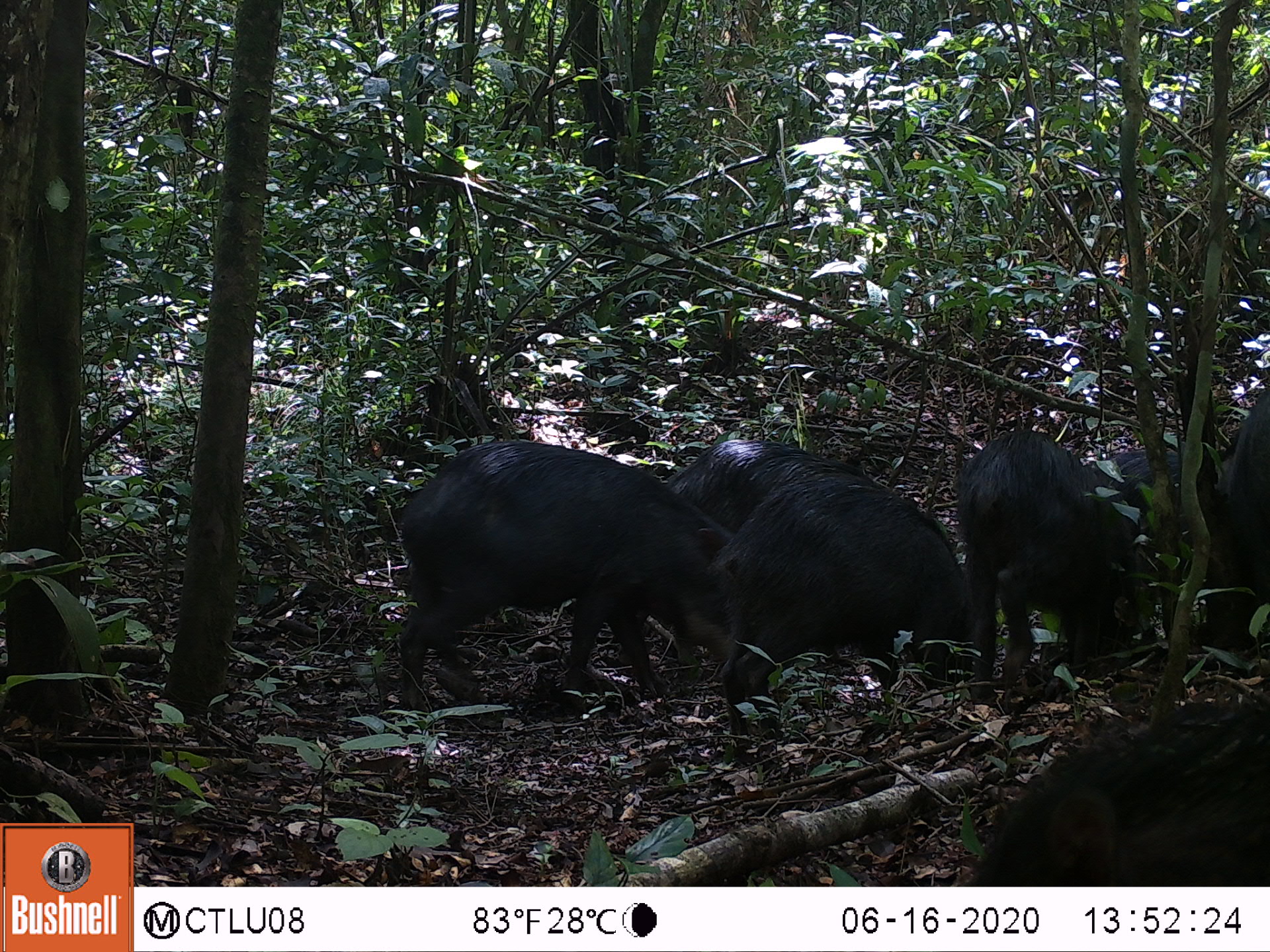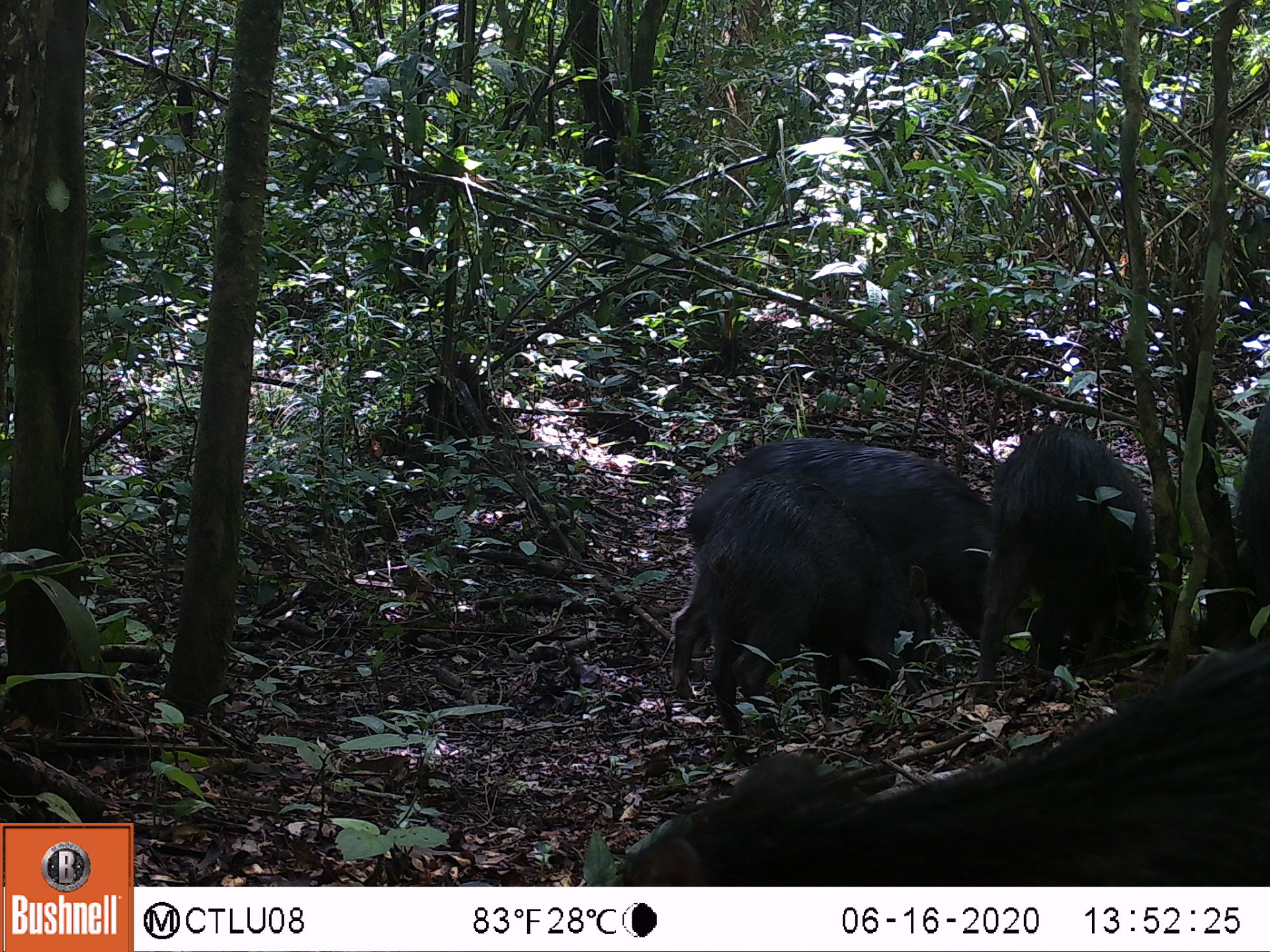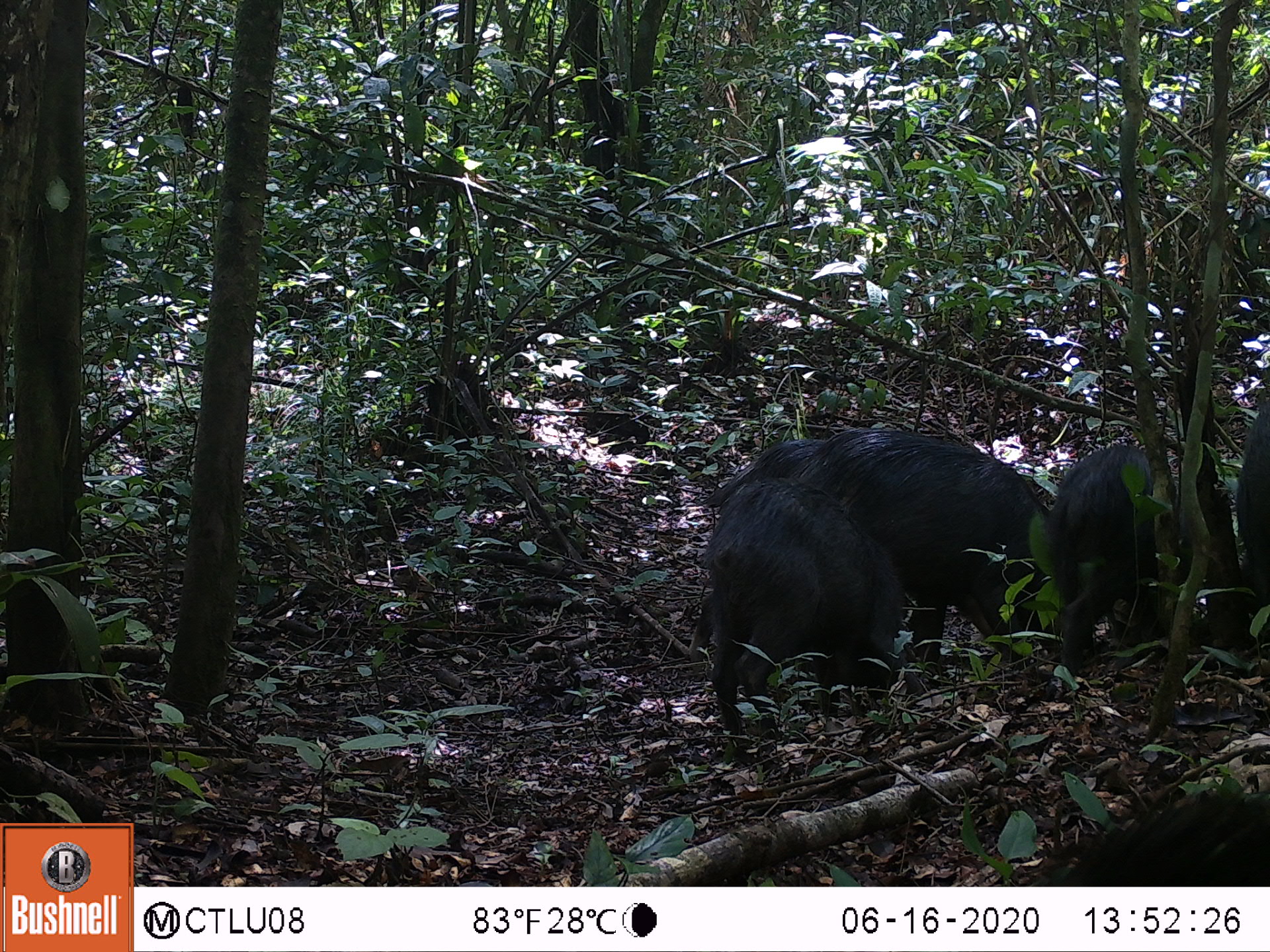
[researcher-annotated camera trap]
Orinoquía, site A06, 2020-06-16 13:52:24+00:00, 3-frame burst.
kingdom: Animalia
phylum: Chordata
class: Mammalia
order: Artiodactyla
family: Tayassuidae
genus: Tayassu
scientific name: Tayassu pecari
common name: white-lipped peccary